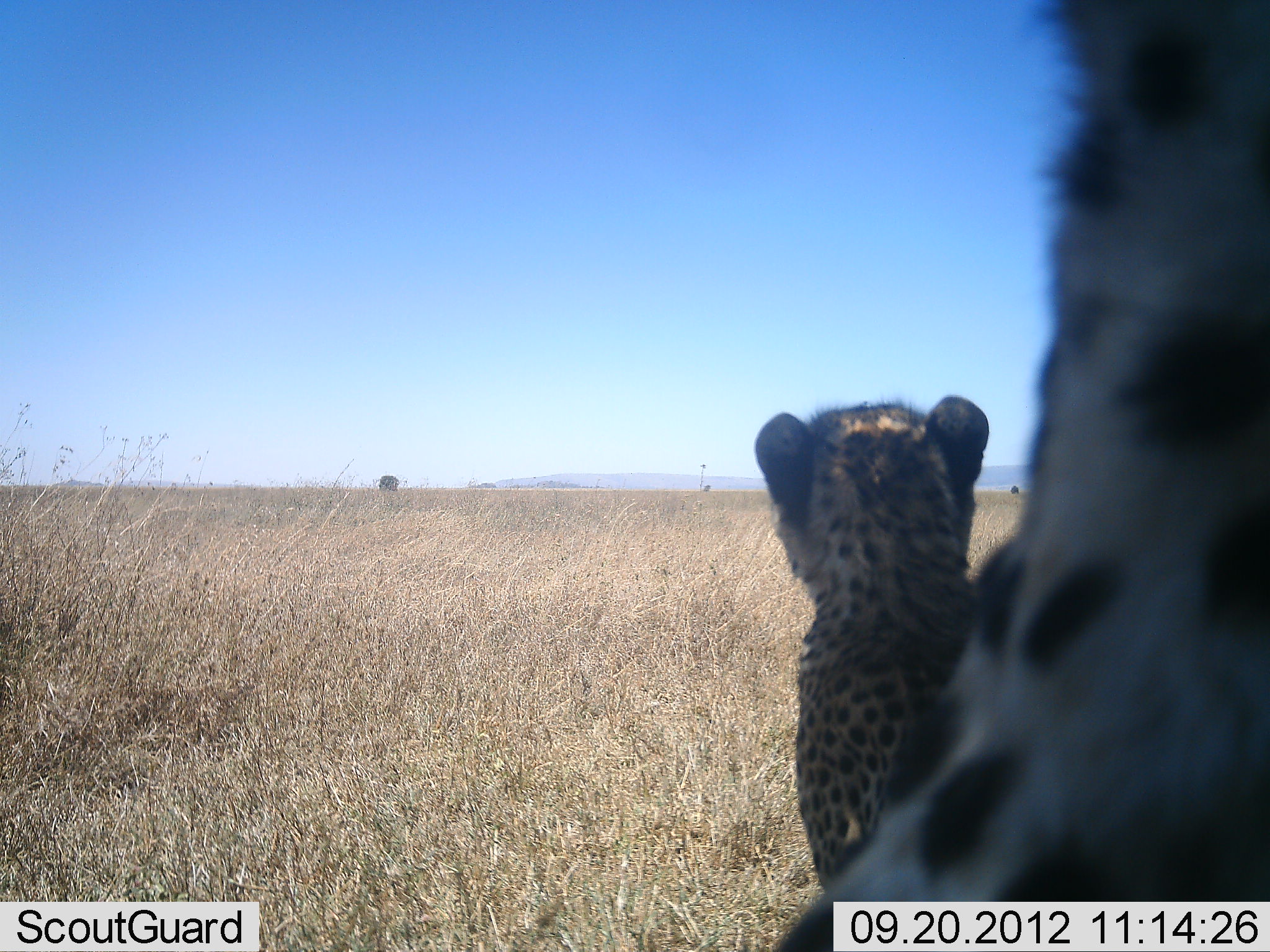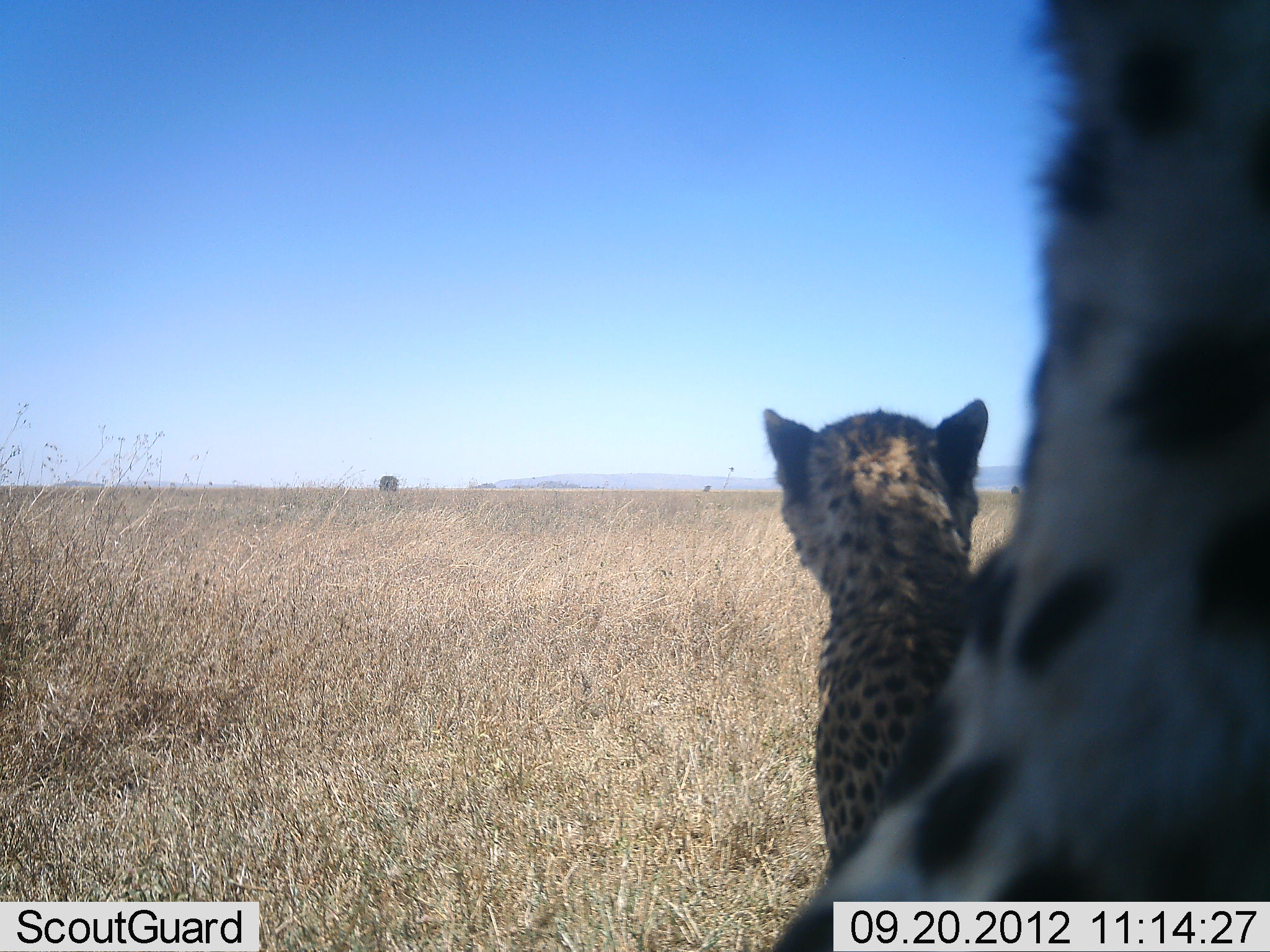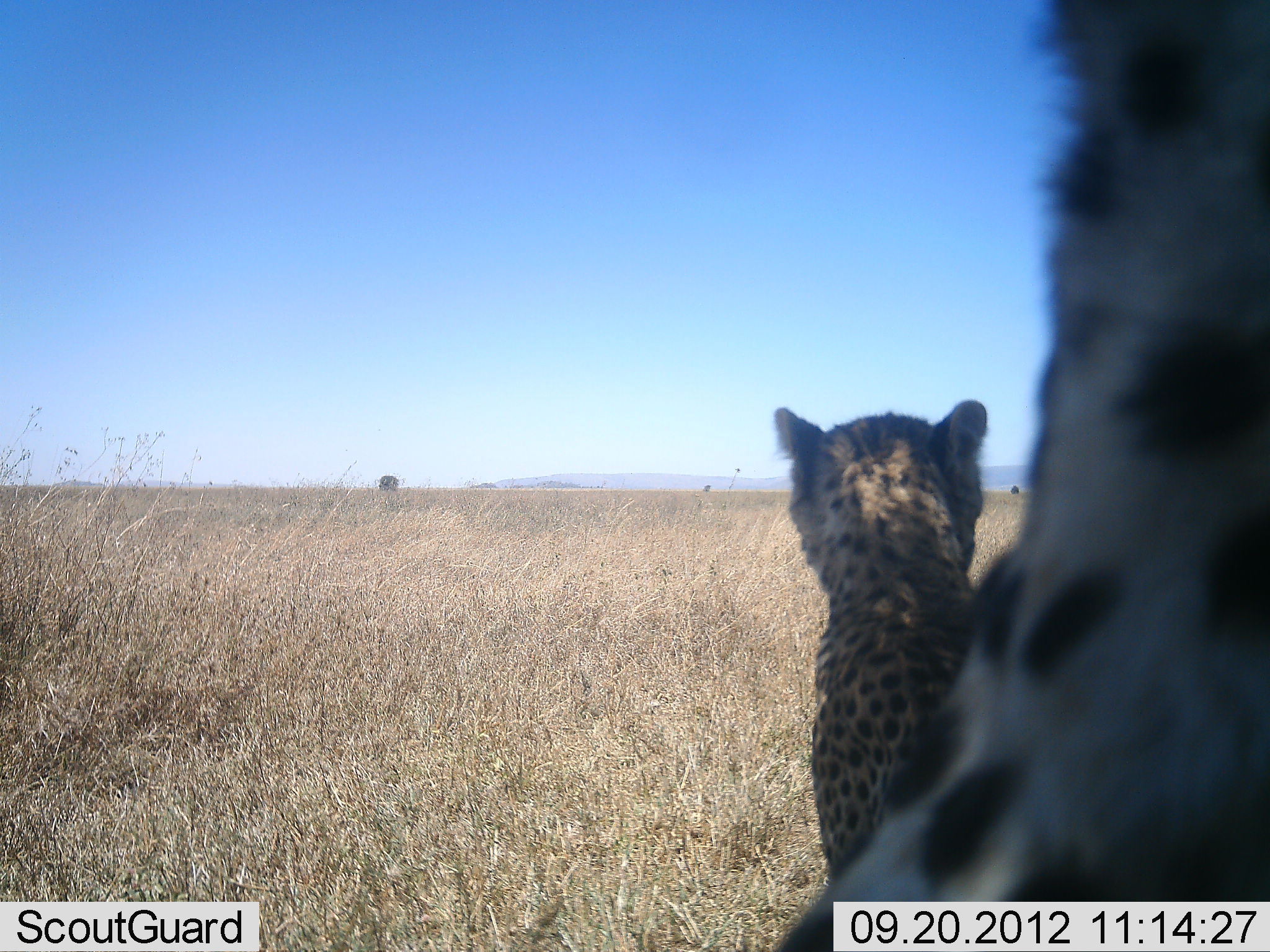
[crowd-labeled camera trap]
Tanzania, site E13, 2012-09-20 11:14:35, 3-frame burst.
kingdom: Animalia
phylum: Chordata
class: Mammalia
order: Carnivora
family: Felidae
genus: Acinonyx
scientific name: Acinonyx jubatus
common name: cheetah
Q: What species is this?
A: Cheetah (Acinonyx jubatus).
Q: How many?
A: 2.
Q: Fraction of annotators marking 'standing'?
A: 10%.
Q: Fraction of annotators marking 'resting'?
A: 100%.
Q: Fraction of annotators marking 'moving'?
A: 0%.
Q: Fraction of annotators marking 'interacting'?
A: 0%.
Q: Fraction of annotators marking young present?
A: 20%.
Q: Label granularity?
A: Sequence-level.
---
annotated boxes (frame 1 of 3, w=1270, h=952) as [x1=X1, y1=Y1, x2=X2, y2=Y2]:
animal: [x1=770, y1=1, x2=1270, y2=952]; [x1=752, y1=396, x2=988, y2=892]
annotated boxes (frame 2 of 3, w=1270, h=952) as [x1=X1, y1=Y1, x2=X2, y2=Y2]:
animal: [x1=768, y1=0, x2=1270, y2=951]; [x1=764, y1=400, x2=991, y2=868]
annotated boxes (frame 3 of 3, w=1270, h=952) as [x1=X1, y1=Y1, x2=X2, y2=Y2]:
animal: [x1=760, y1=1, x2=1270, y2=952]; [x1=773, y1=401, x2=988, y2=875]